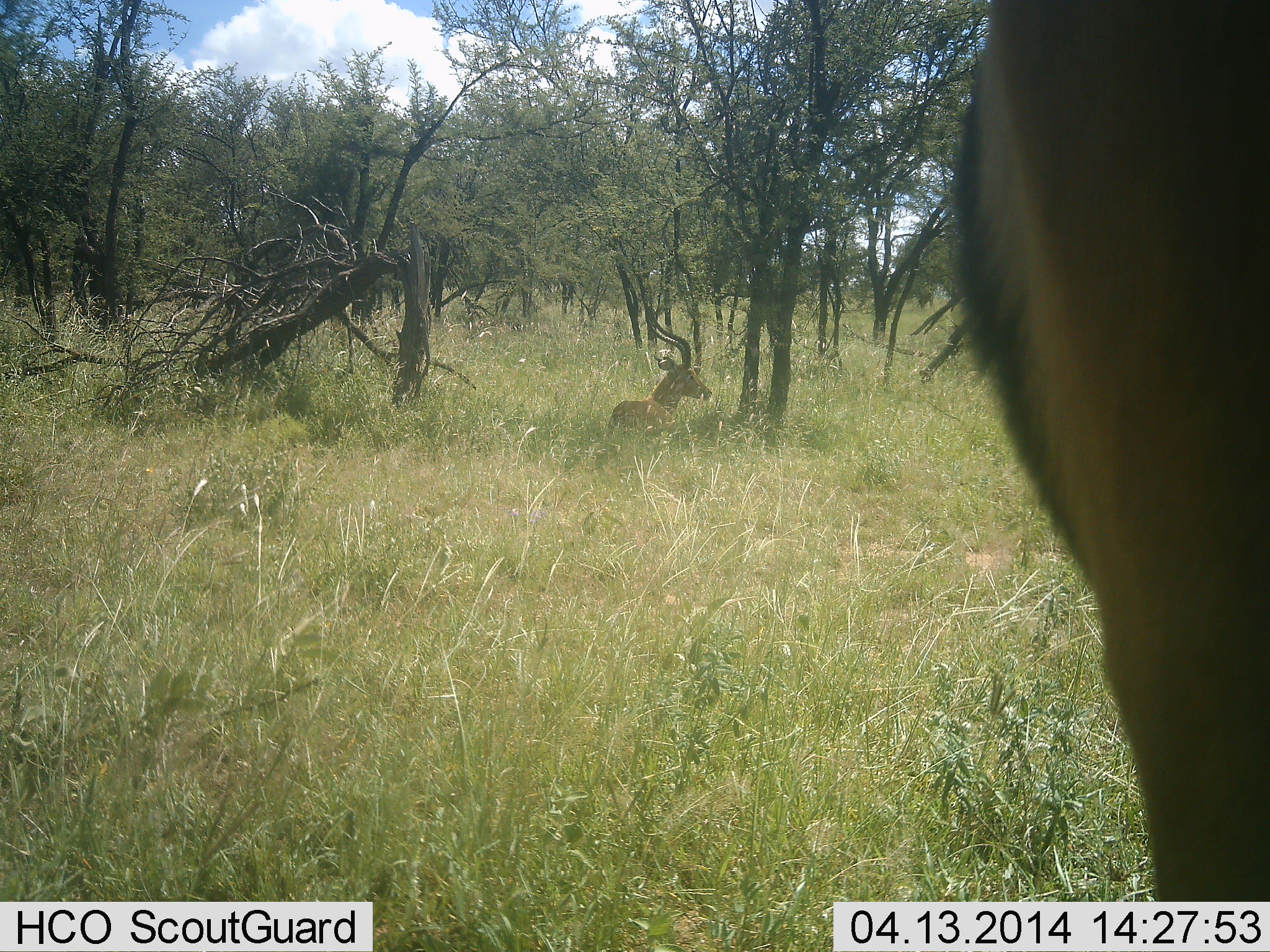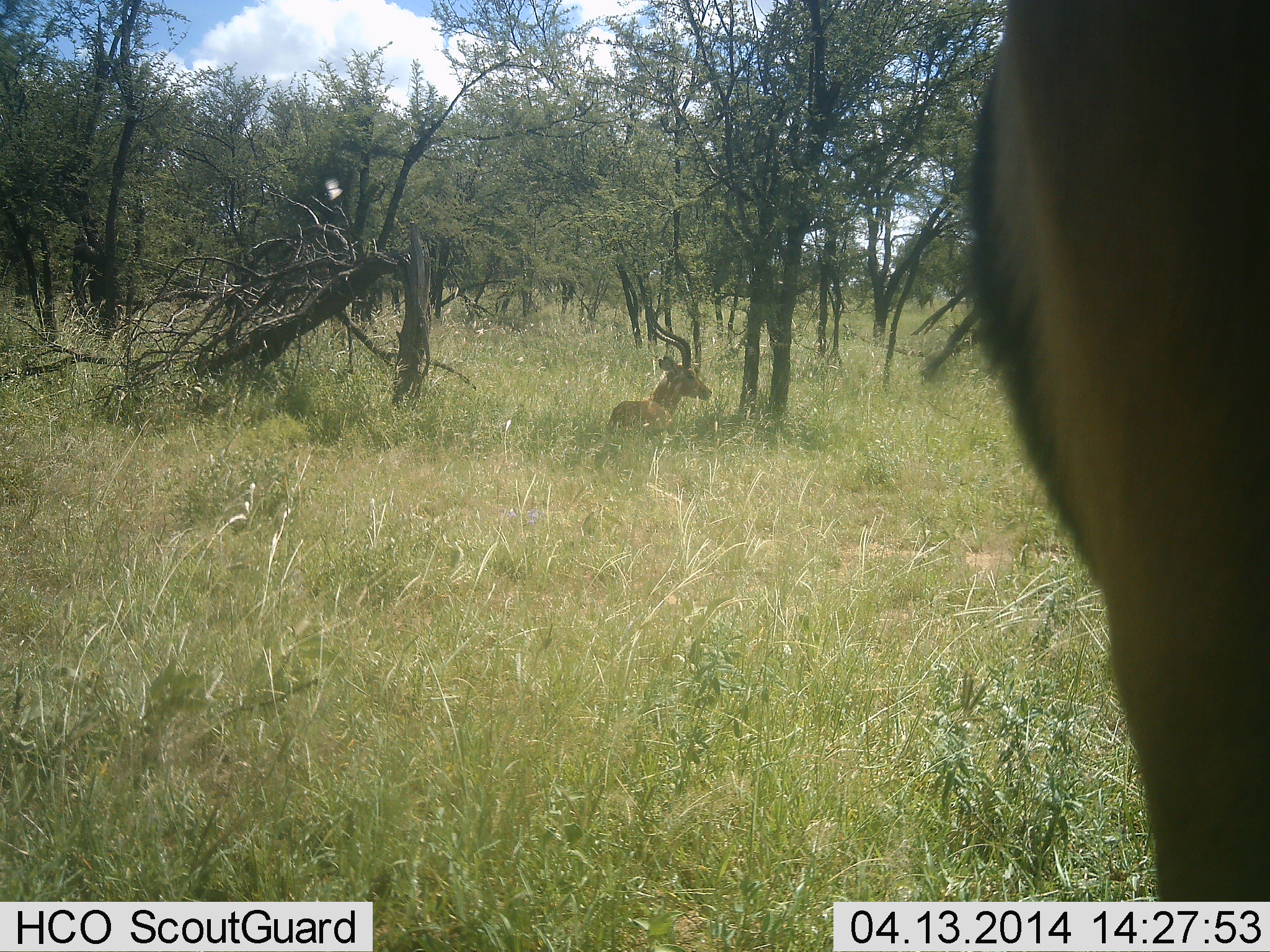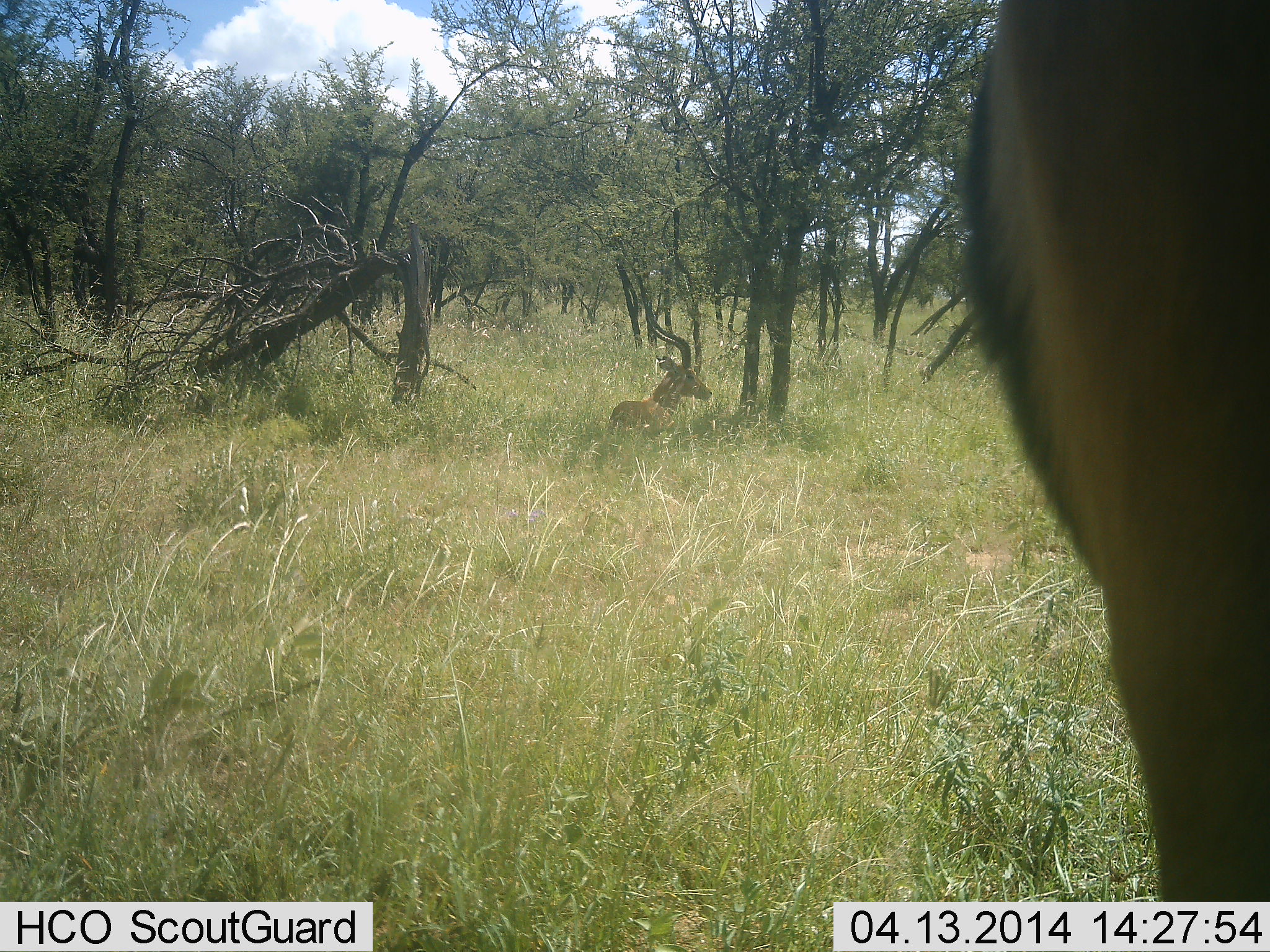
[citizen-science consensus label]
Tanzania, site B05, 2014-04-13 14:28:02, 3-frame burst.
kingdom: Animalia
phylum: Chordata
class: Mammalia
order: Artiodactyla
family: Bovidae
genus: Aepyceros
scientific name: Aepyceros melampus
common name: impala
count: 2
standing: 64%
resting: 91%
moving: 9%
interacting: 0%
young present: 0%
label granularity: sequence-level